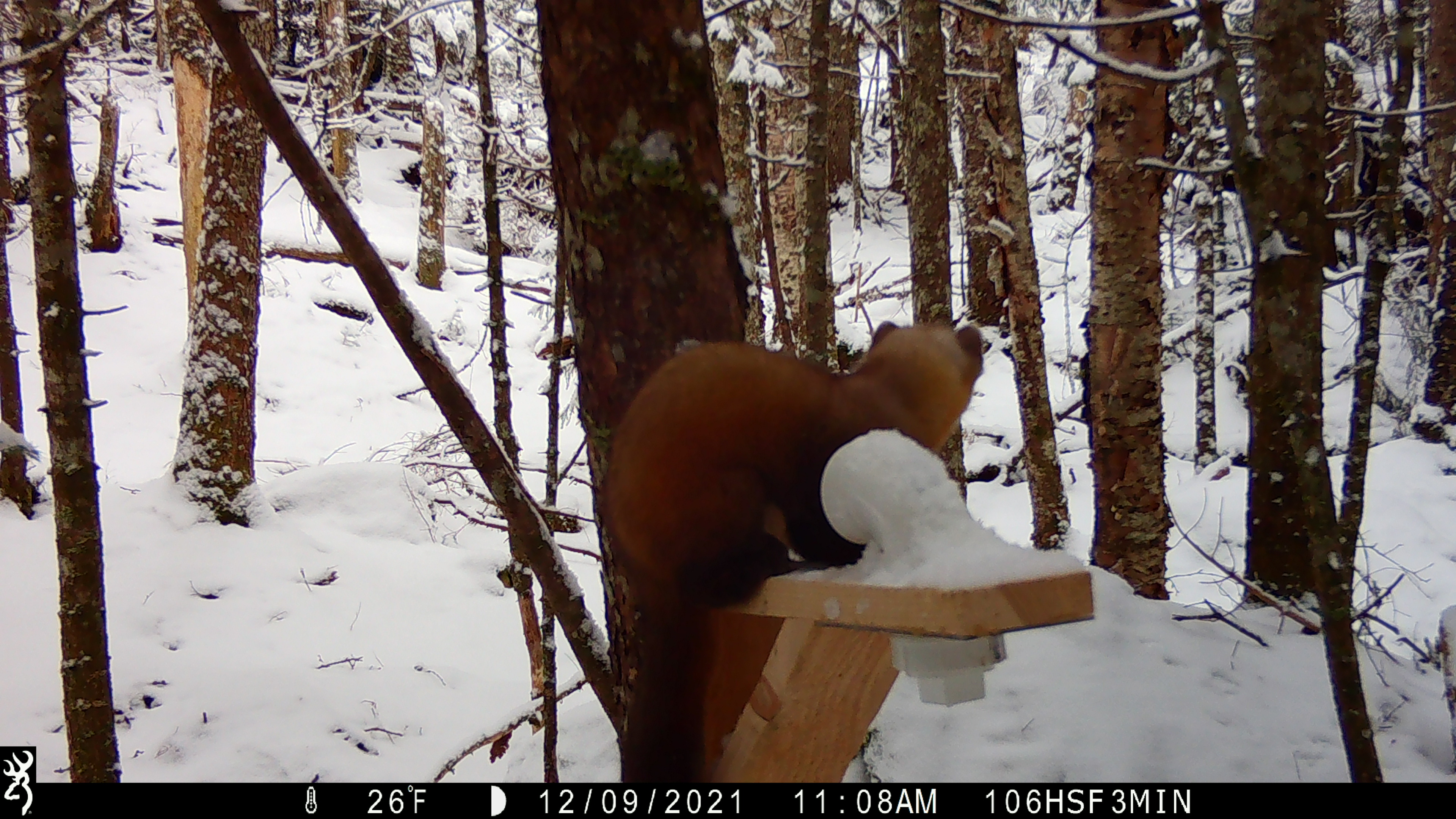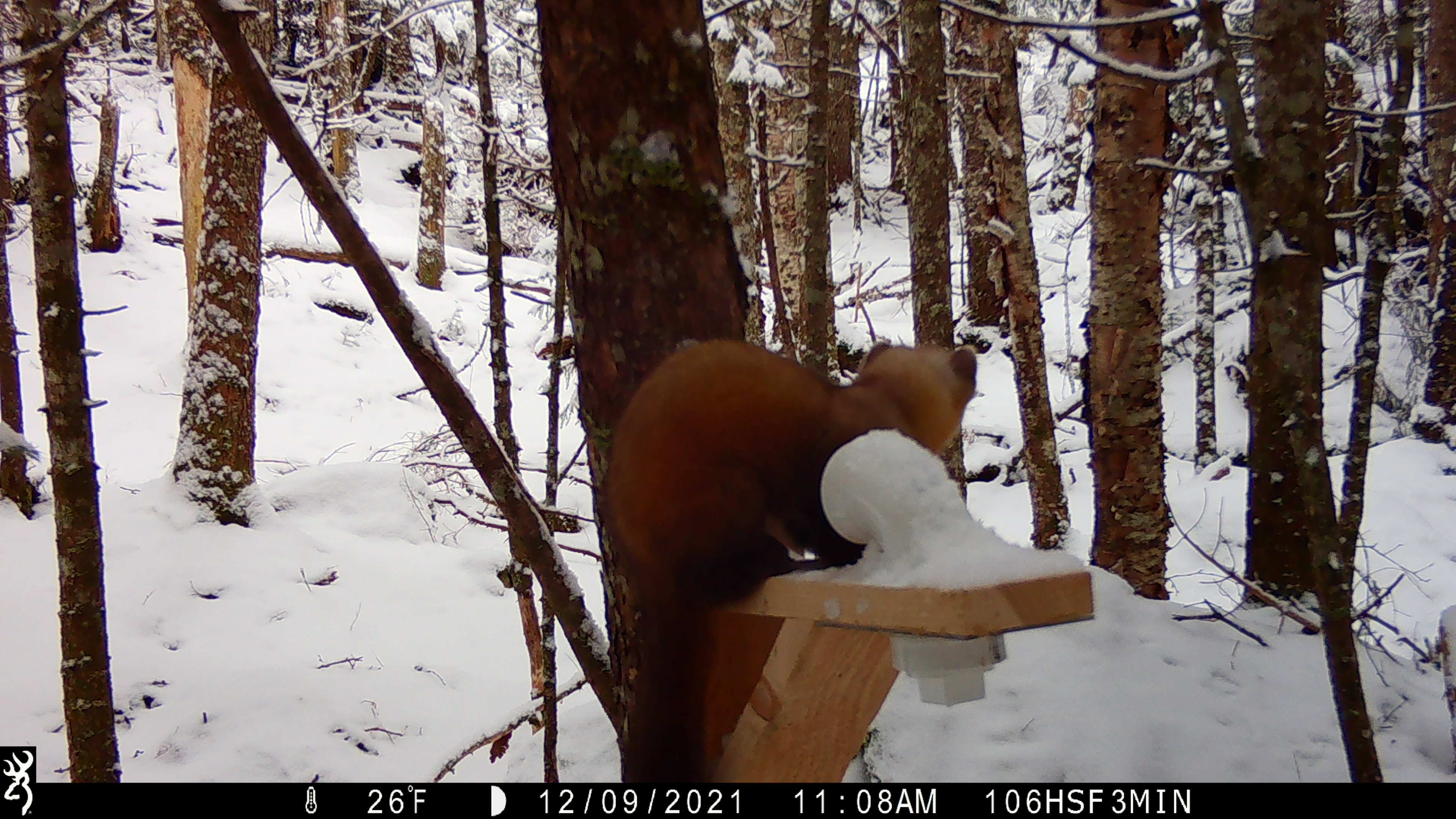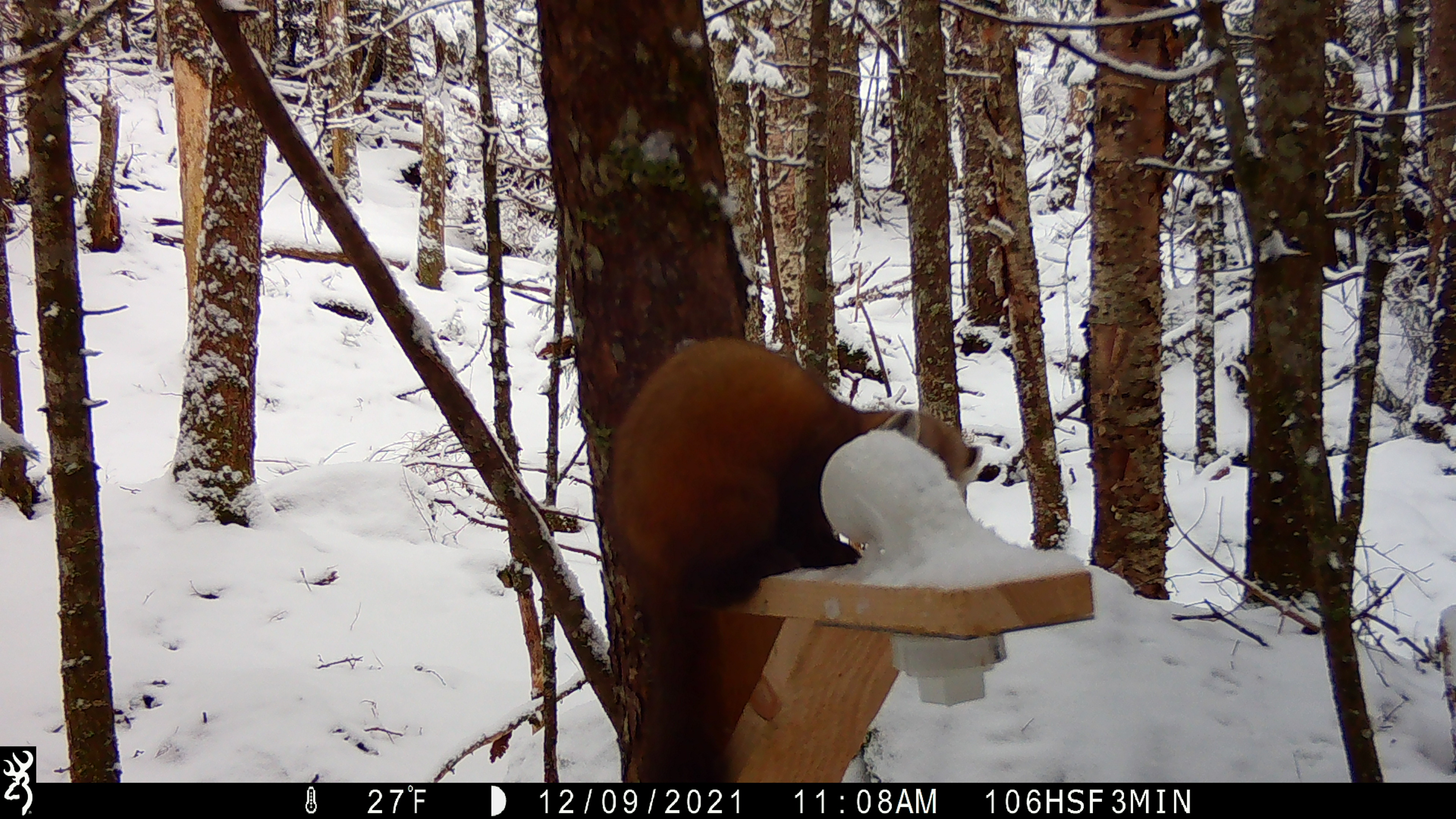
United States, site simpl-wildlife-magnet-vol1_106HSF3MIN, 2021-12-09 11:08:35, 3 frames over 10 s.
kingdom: Animalia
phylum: Chordata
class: Mammalia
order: Carnivora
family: Mustelidae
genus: Martes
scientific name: Martes americana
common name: american marten